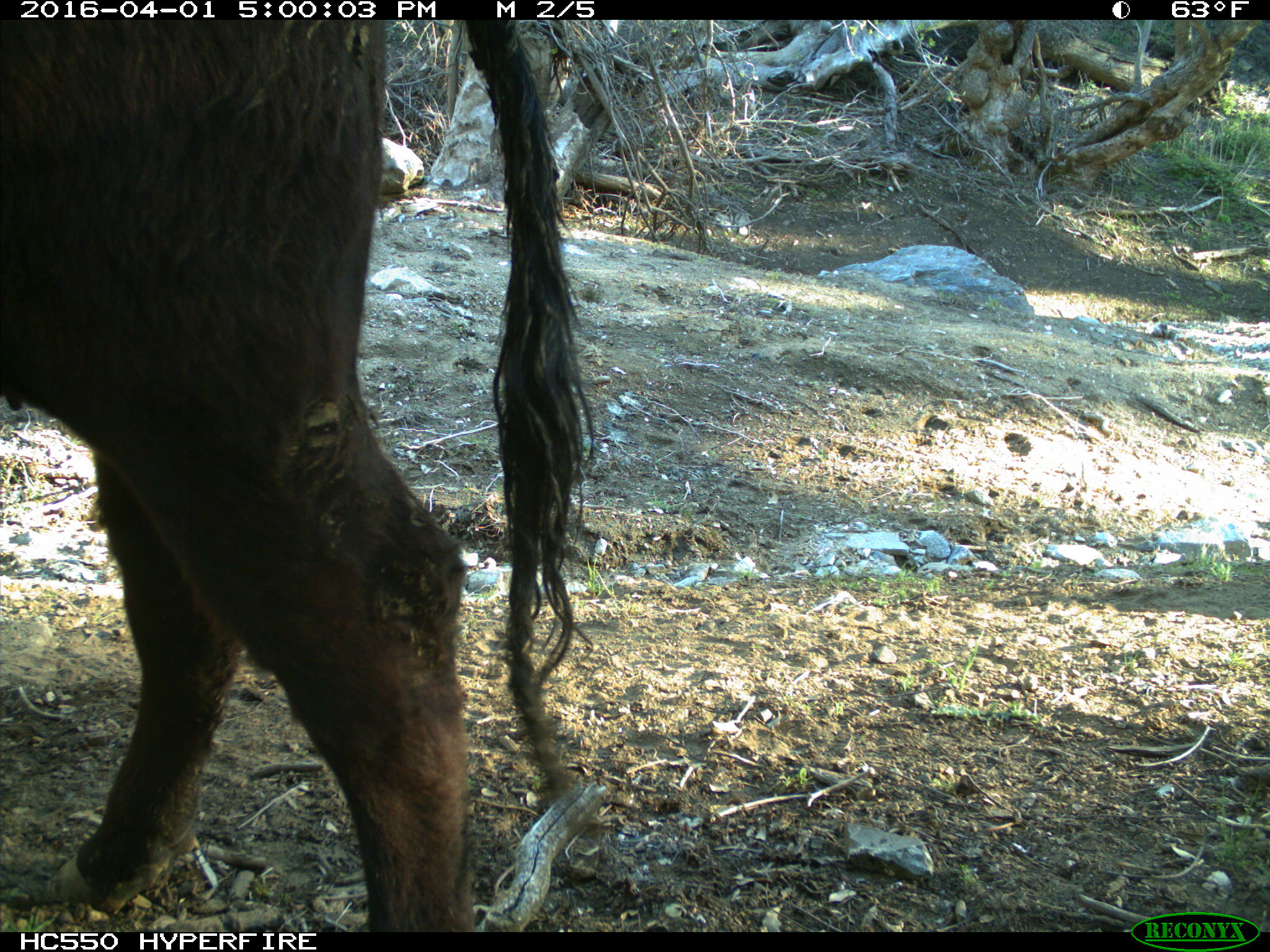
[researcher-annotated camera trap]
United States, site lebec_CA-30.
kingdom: Animalia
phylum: Chordata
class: Mammalia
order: Artiodactyla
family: Bovidae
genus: Bos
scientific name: Bos taurus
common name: domestic cow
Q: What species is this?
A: Bos taurus (domestic cow).